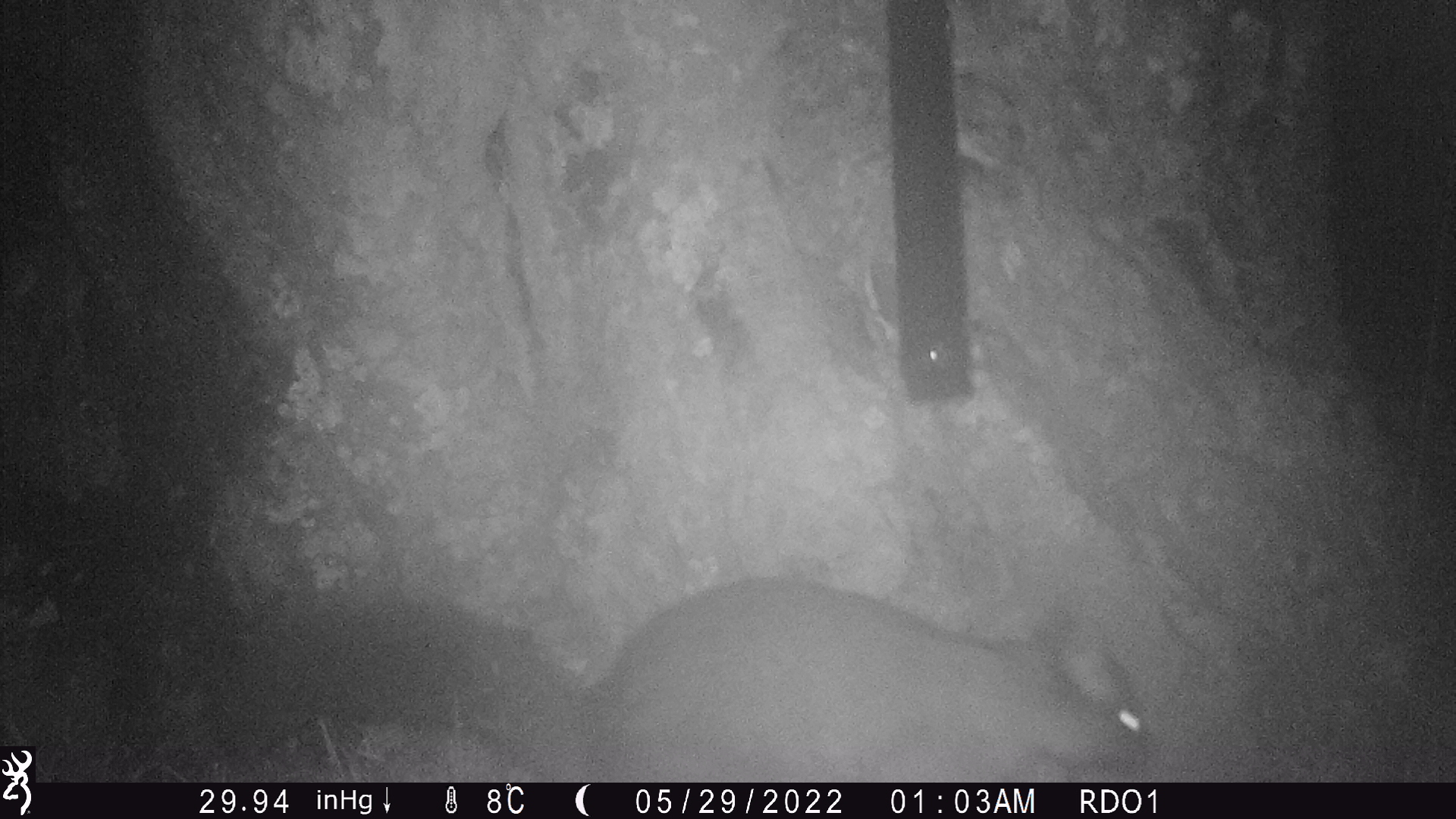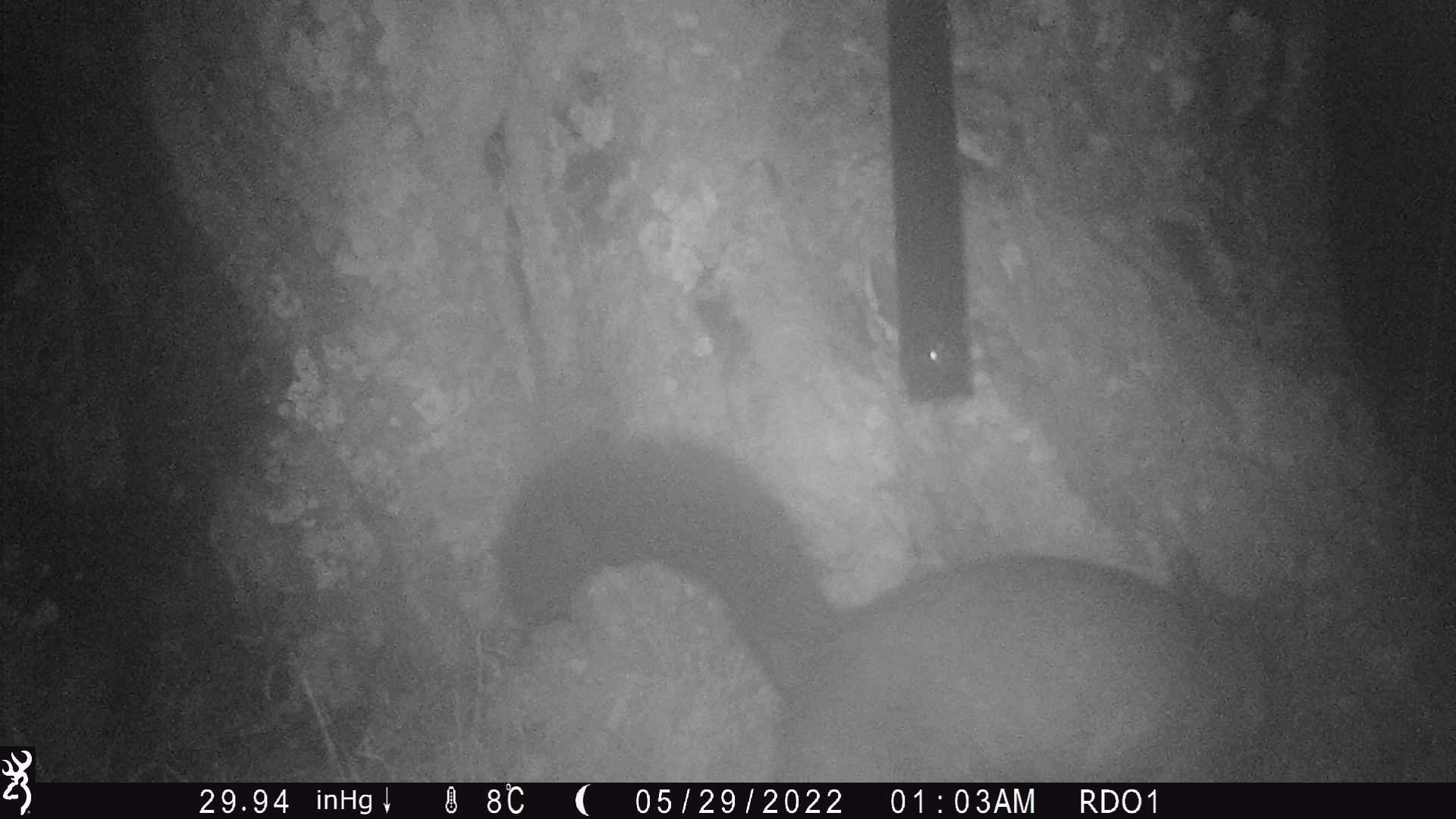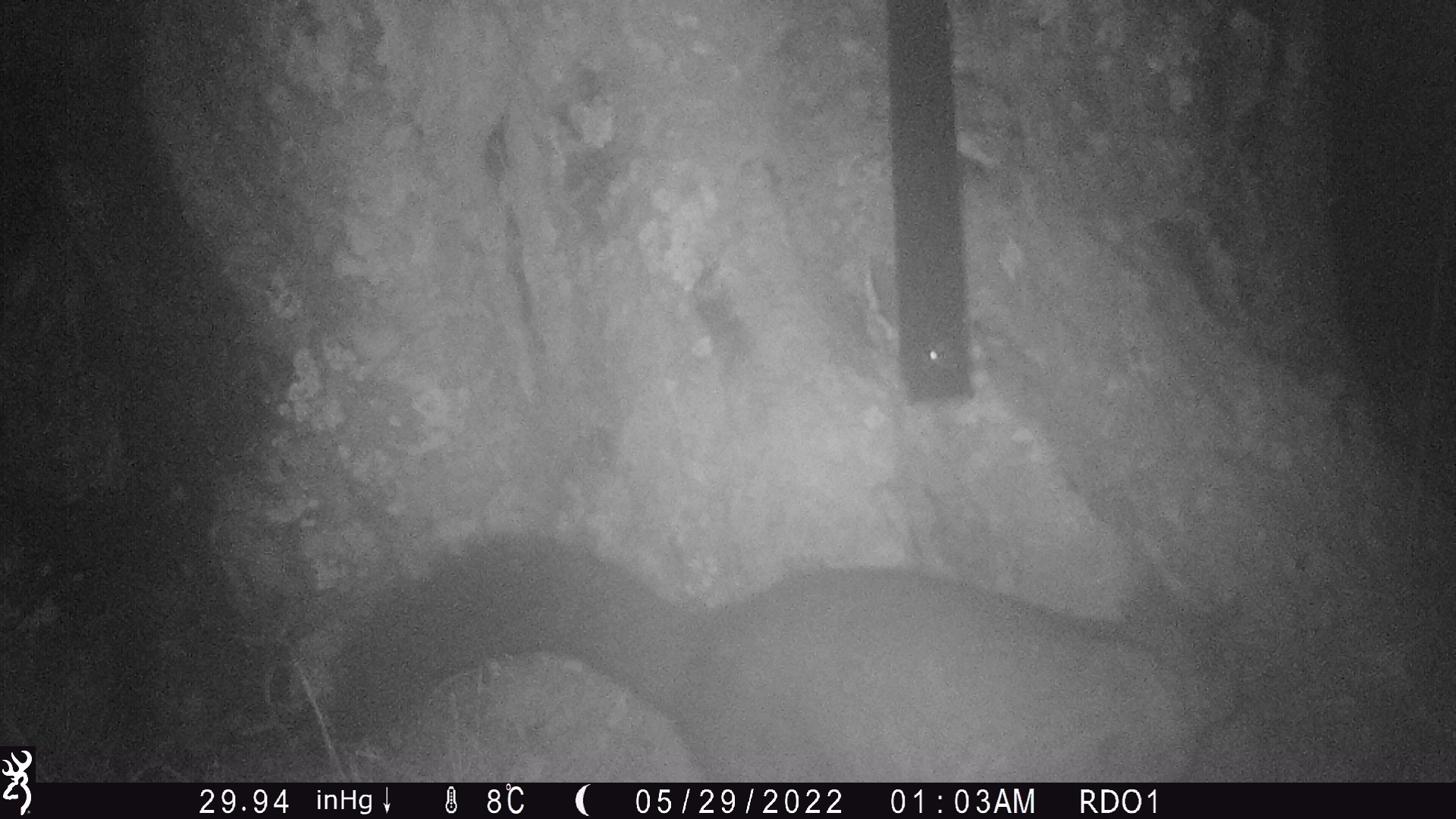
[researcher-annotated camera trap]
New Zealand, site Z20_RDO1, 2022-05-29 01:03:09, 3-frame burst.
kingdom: Animalia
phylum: Chordata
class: Mammalia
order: Diprotodontia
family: Phalangeridae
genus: Trichosurus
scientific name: Trichosurus vulpecula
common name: common brushtail possum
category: possum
Possum (common brushtail possum) (Trichosurus vulpecula).